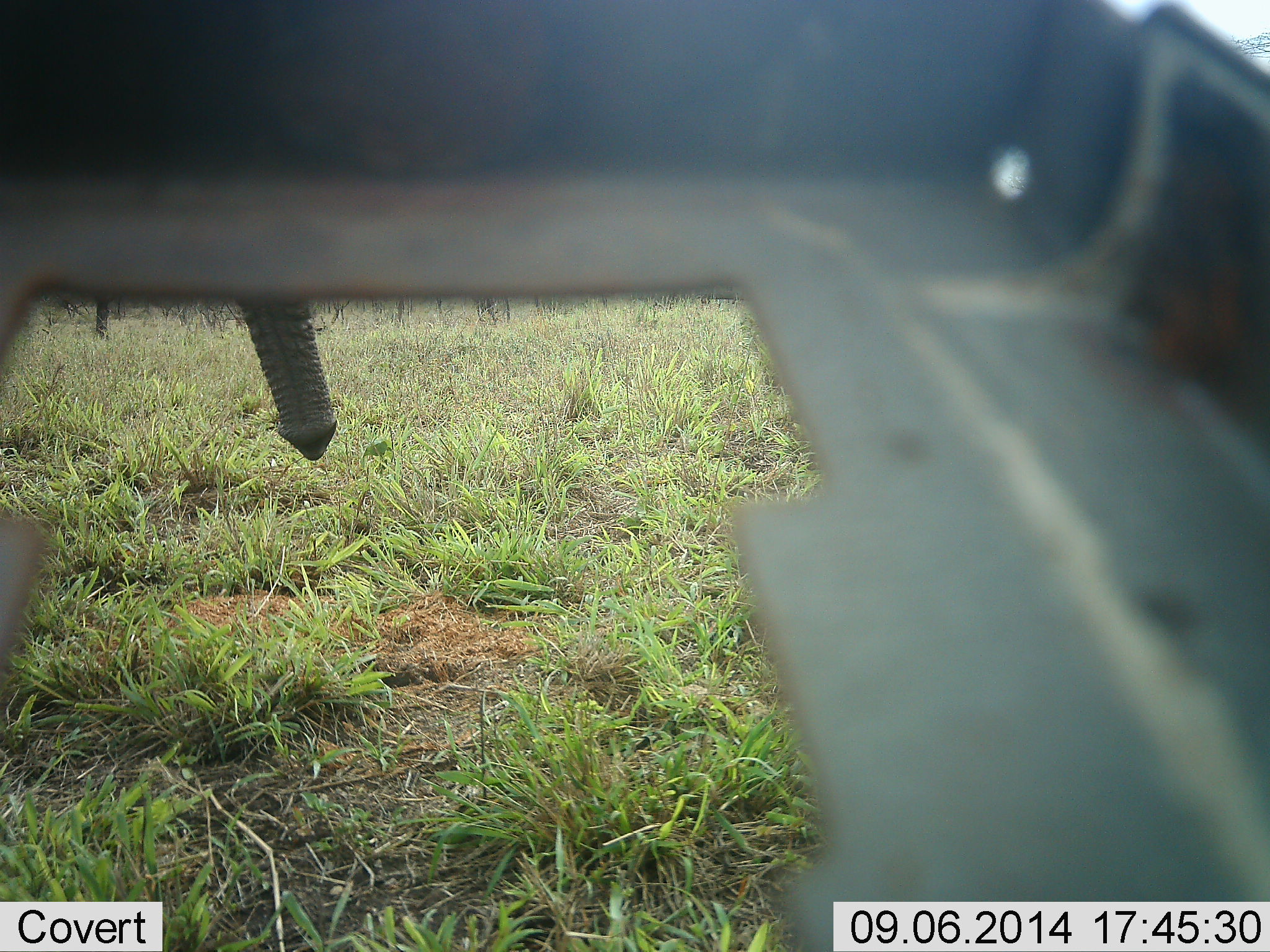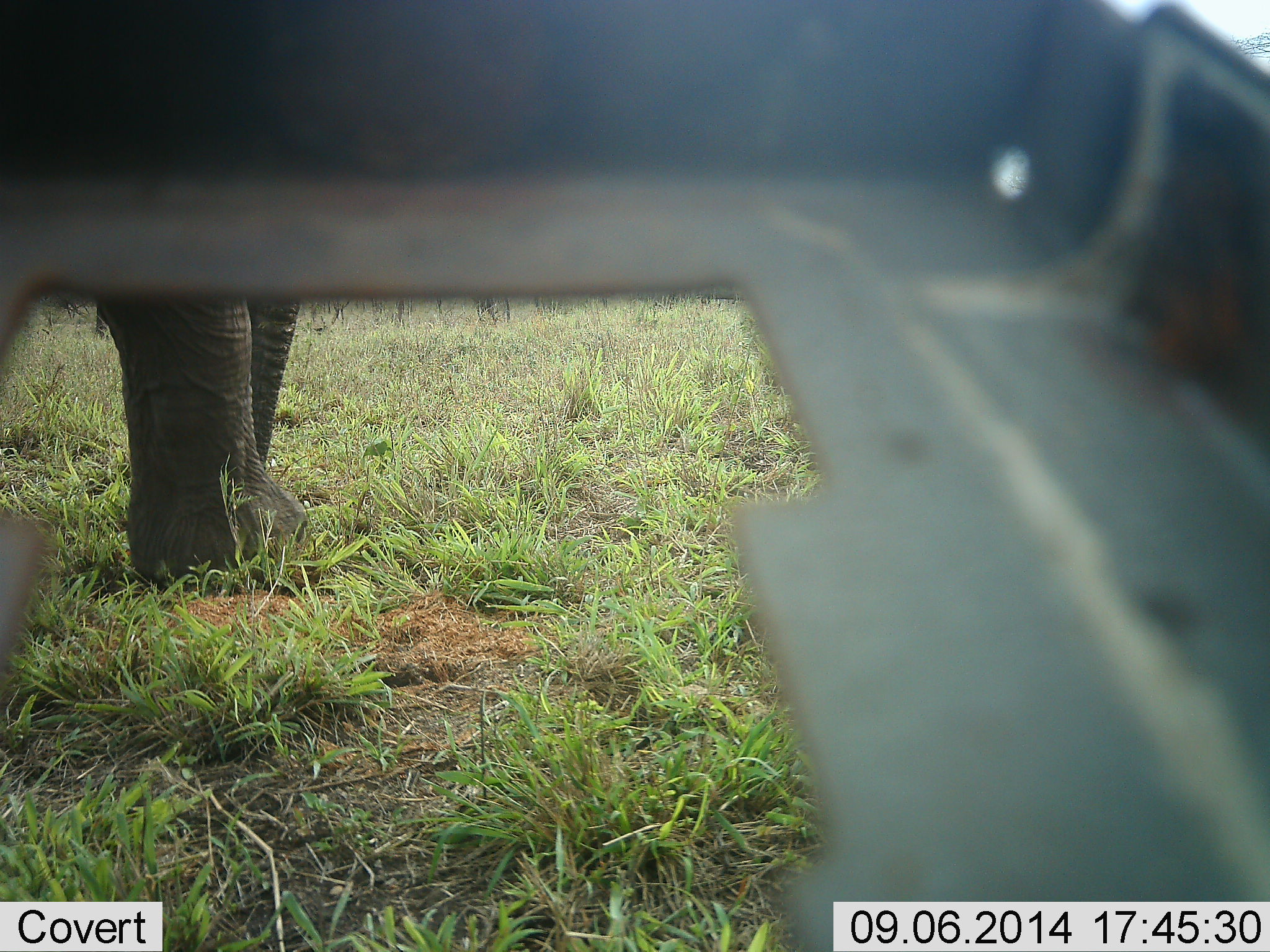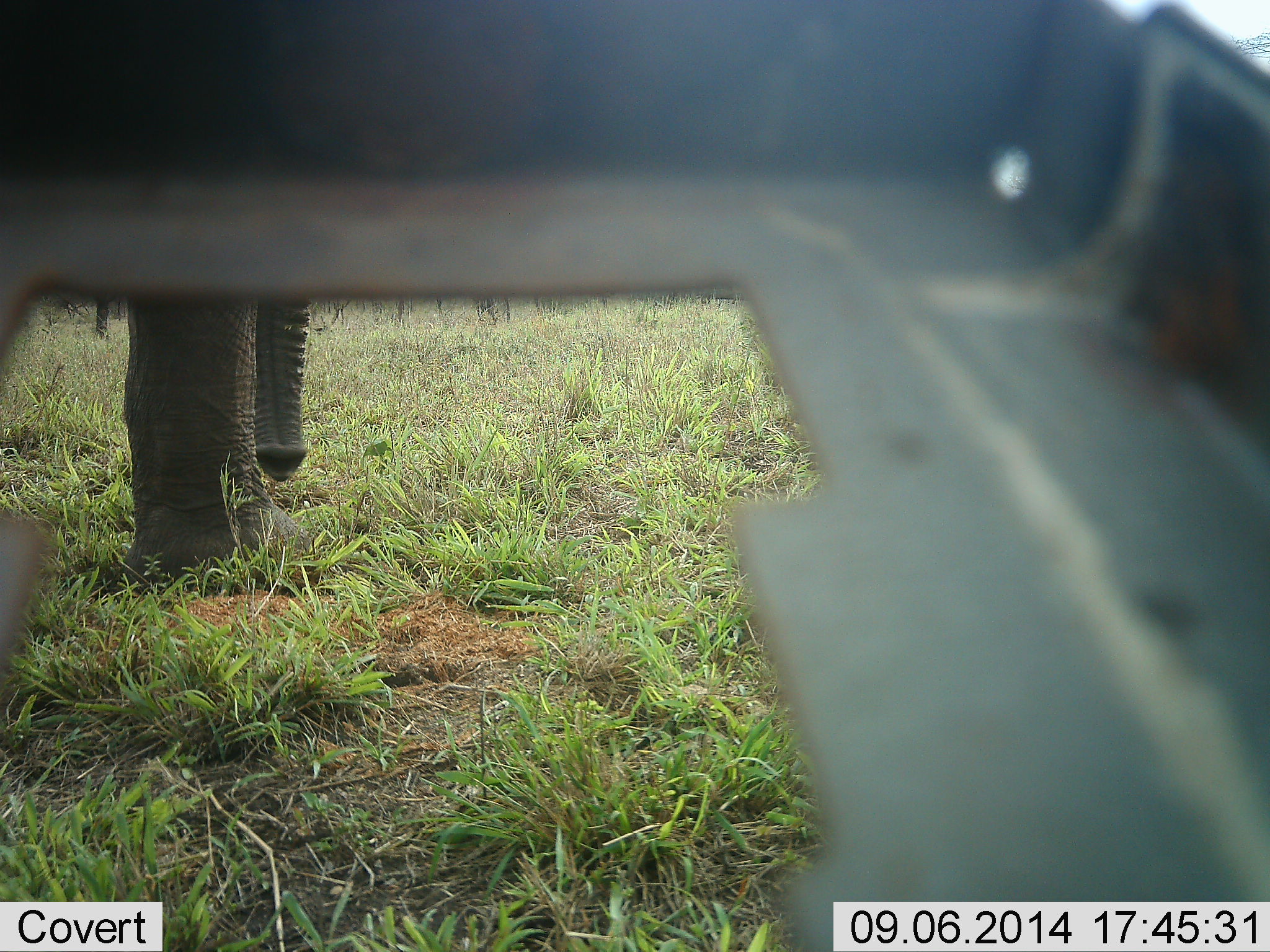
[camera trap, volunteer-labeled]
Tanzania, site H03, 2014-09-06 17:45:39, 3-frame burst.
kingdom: Animalia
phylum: Chordata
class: Mammalia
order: Proboscidea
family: Elephantidae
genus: Loxodonta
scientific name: Loxodonta africana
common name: african bush elephant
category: elephant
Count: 1.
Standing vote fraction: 50%.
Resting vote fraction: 0%.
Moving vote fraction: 50%.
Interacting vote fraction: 10%.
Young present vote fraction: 0%.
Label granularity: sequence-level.